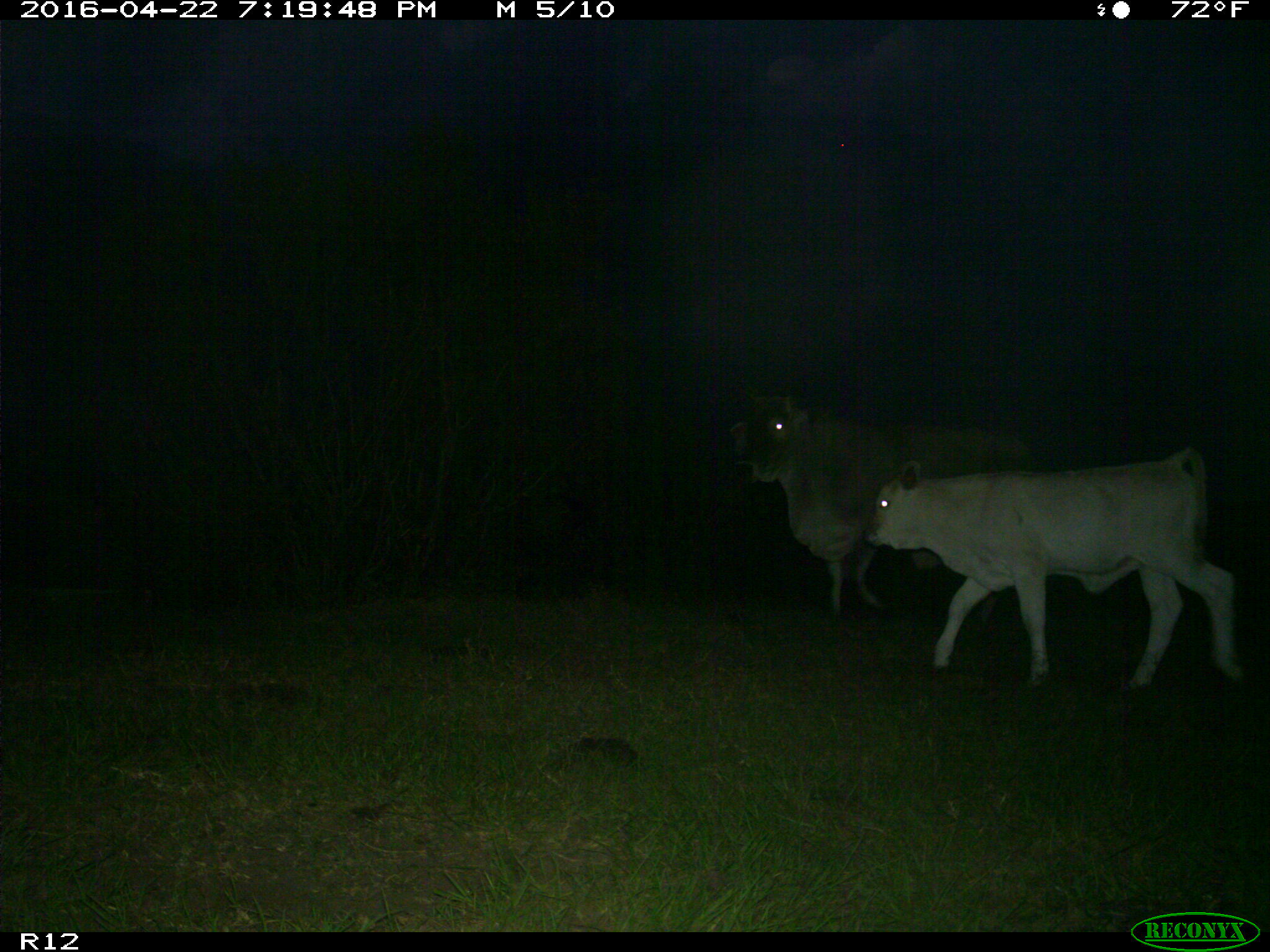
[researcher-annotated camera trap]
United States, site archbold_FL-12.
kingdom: Animalia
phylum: Chordata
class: Mammalia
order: Artiodactyla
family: Bovidae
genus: Bos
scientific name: Bos taurus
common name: domestic cow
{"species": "Bos taurus (domestic cow)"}